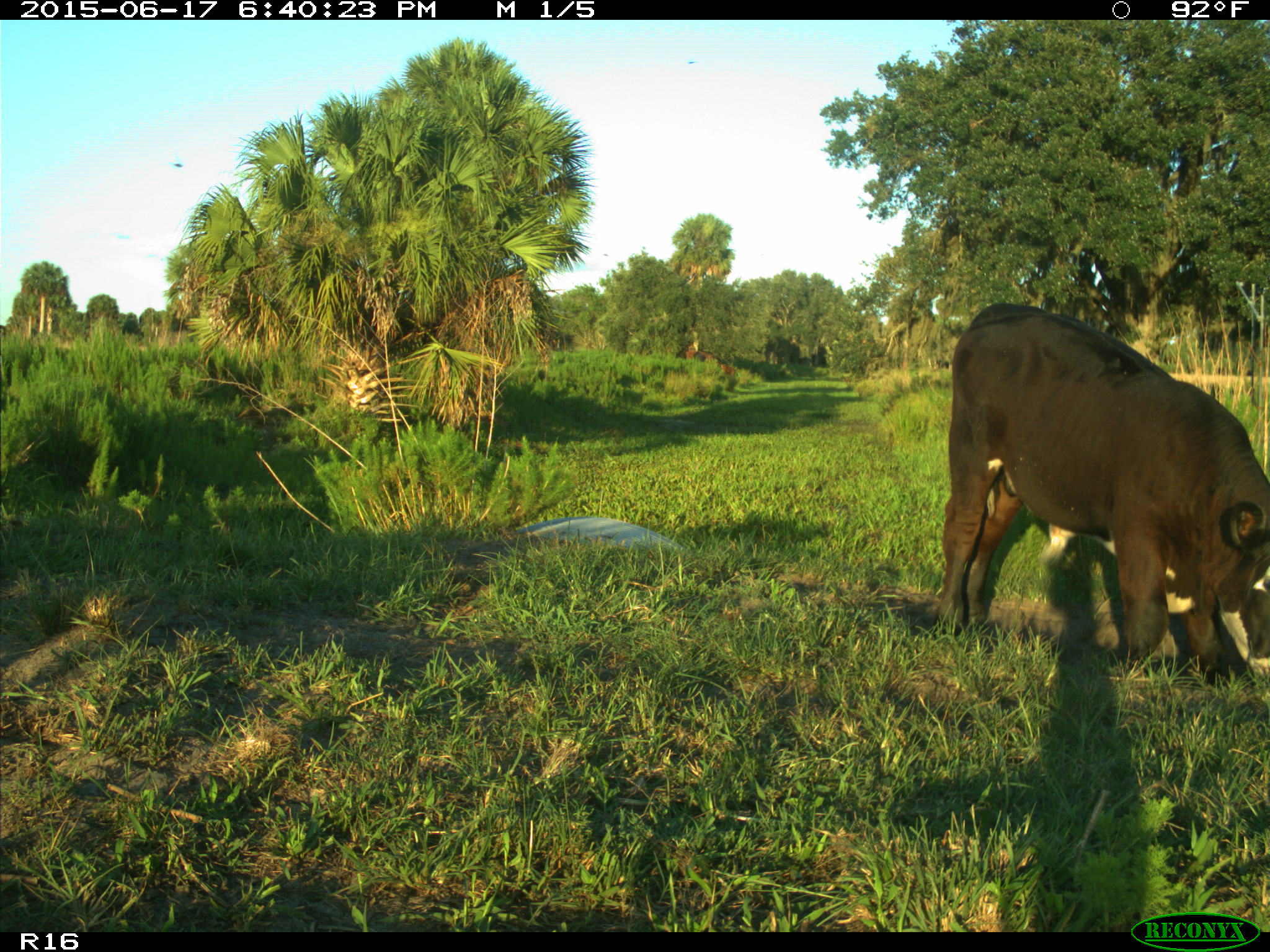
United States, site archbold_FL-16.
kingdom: Animalia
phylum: Chordata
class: Mammalia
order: Artiodactyla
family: Bovidae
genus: Bos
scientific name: Bos taurus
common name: domestic cow